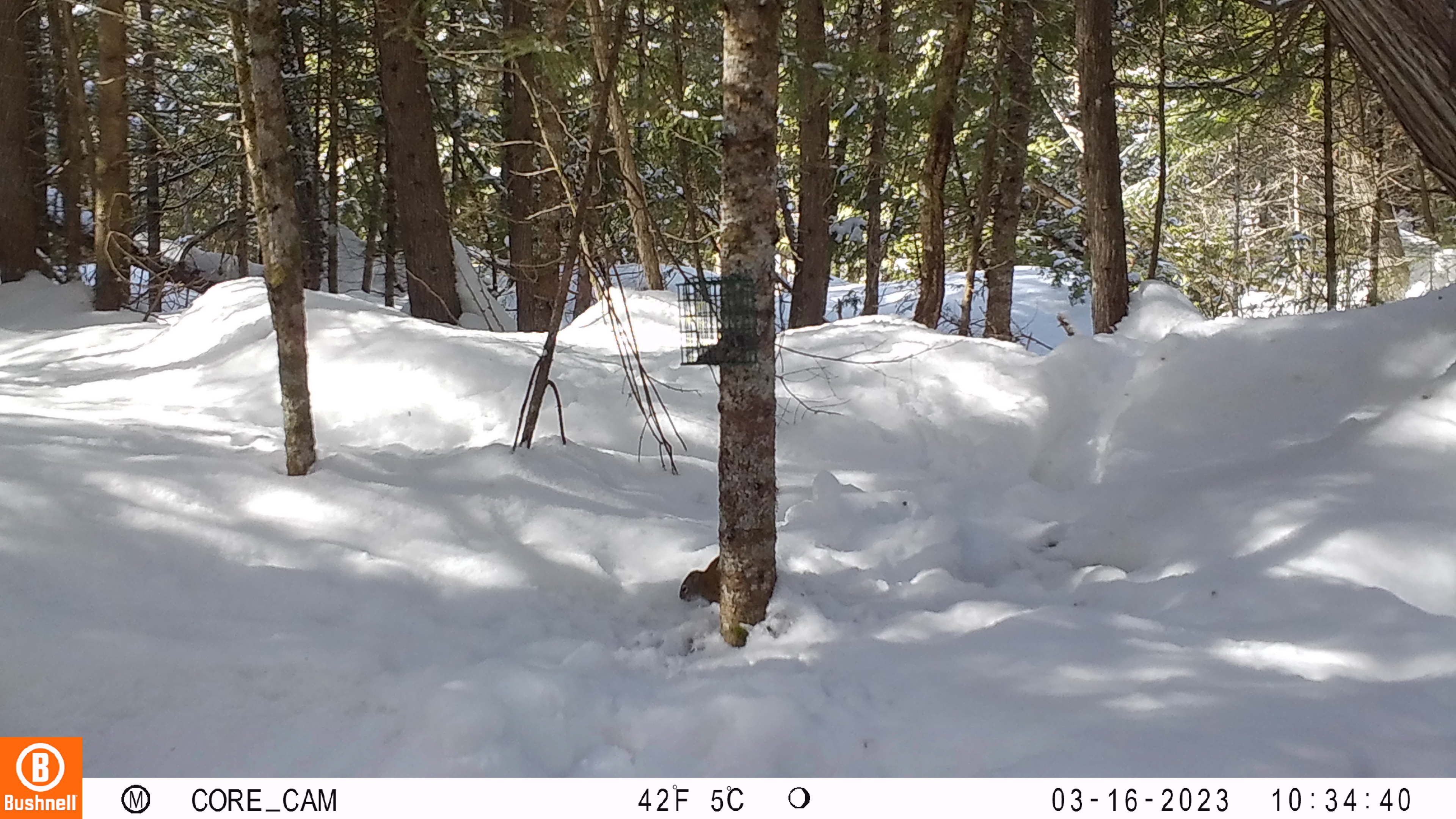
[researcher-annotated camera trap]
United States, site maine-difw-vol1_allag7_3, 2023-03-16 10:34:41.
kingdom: Animalia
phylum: Chordata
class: Mammalia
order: Rodentia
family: Sciuridae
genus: Tamiasciurus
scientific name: Tamiasciurus hudsonicus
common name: red squirrel